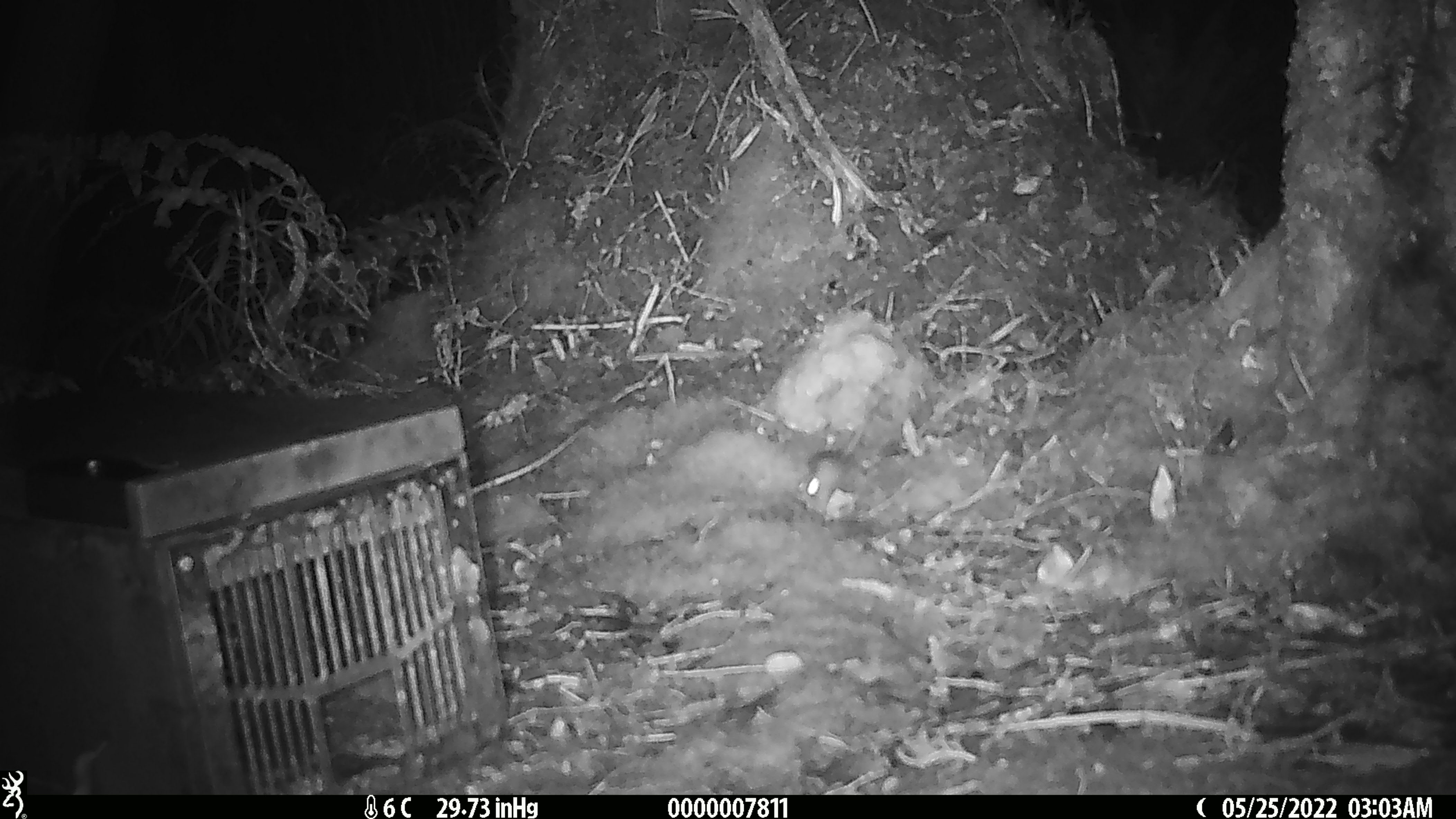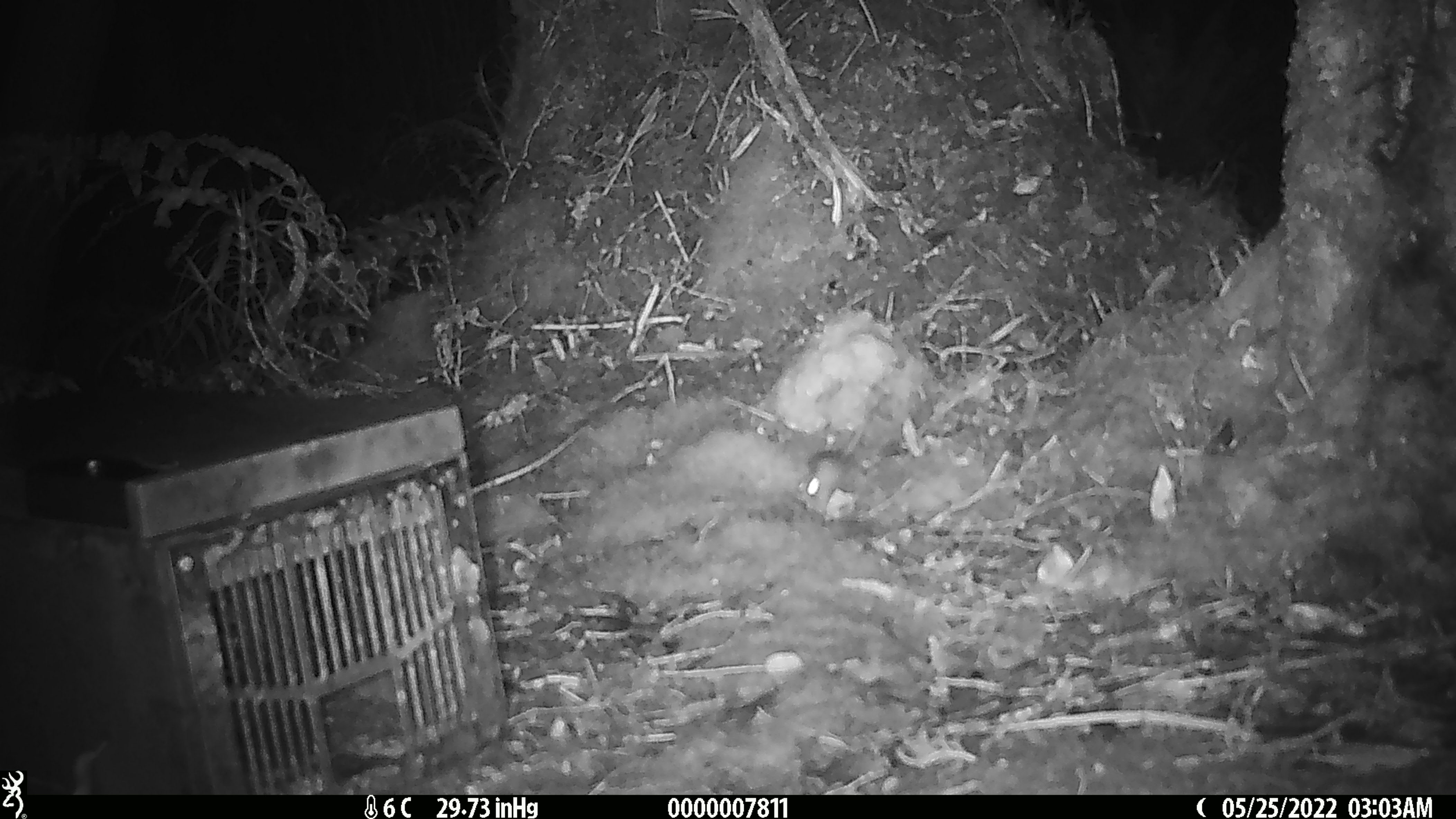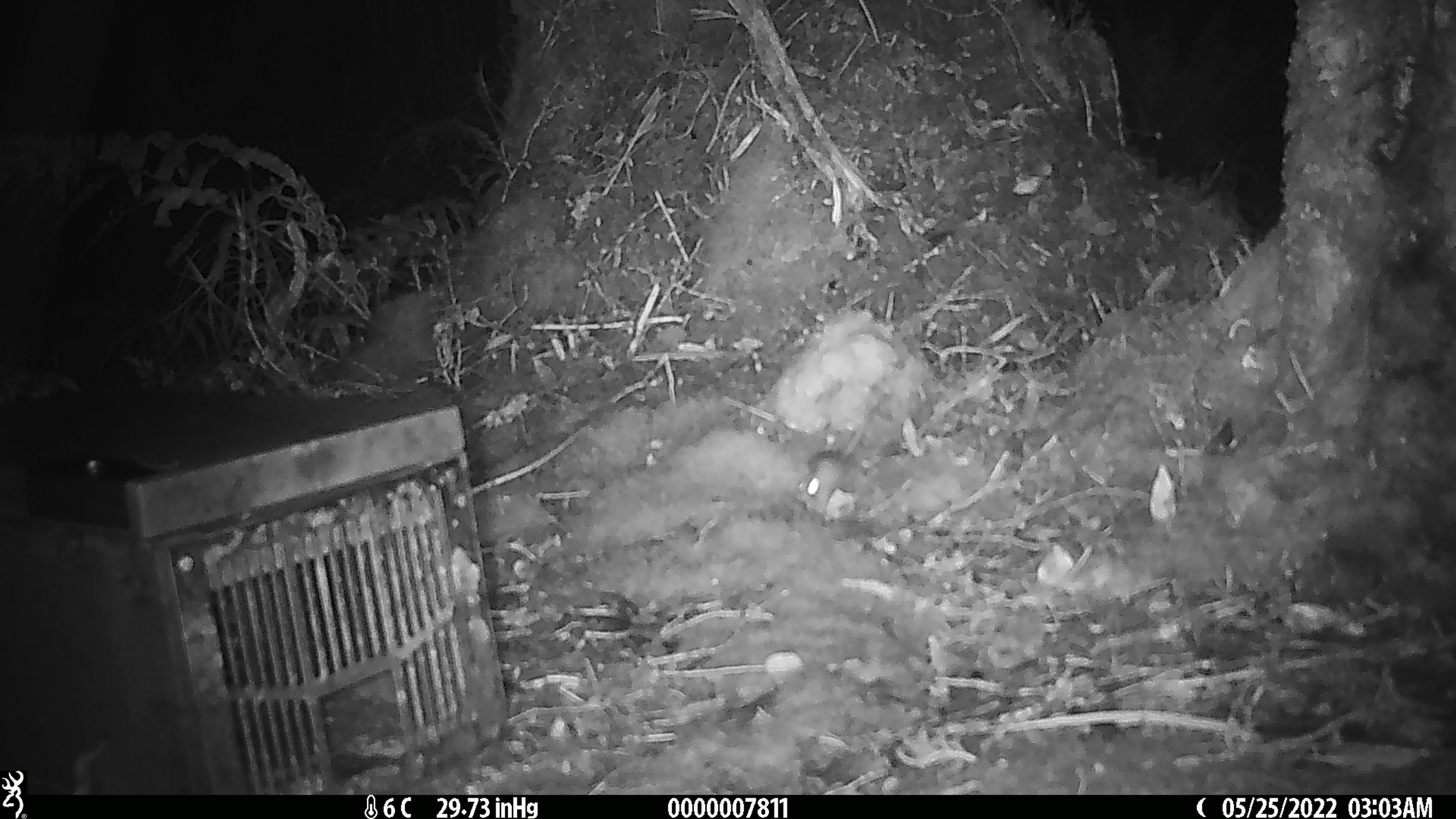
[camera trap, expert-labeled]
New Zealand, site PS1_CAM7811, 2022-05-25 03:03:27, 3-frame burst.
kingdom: Animalia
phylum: Chordata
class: Mammalia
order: Rodentia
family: Muridae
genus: Mus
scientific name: Mus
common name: mouse